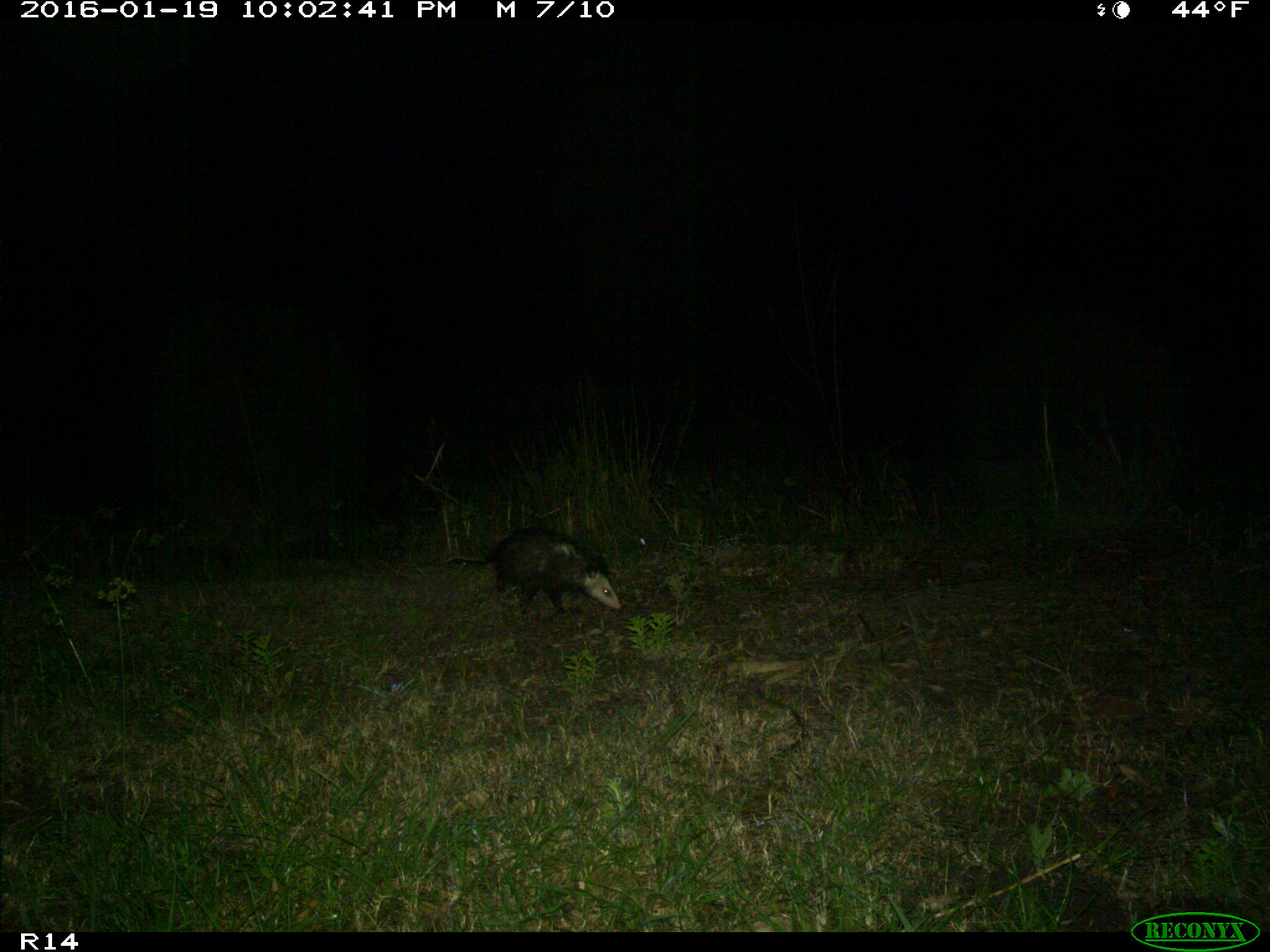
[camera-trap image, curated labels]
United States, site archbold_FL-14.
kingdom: Animalia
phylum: Chordata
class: Mammalia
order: Didelphimorphia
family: Didelphidae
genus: Didelphis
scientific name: Didelphis virginiana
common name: virginia opossum